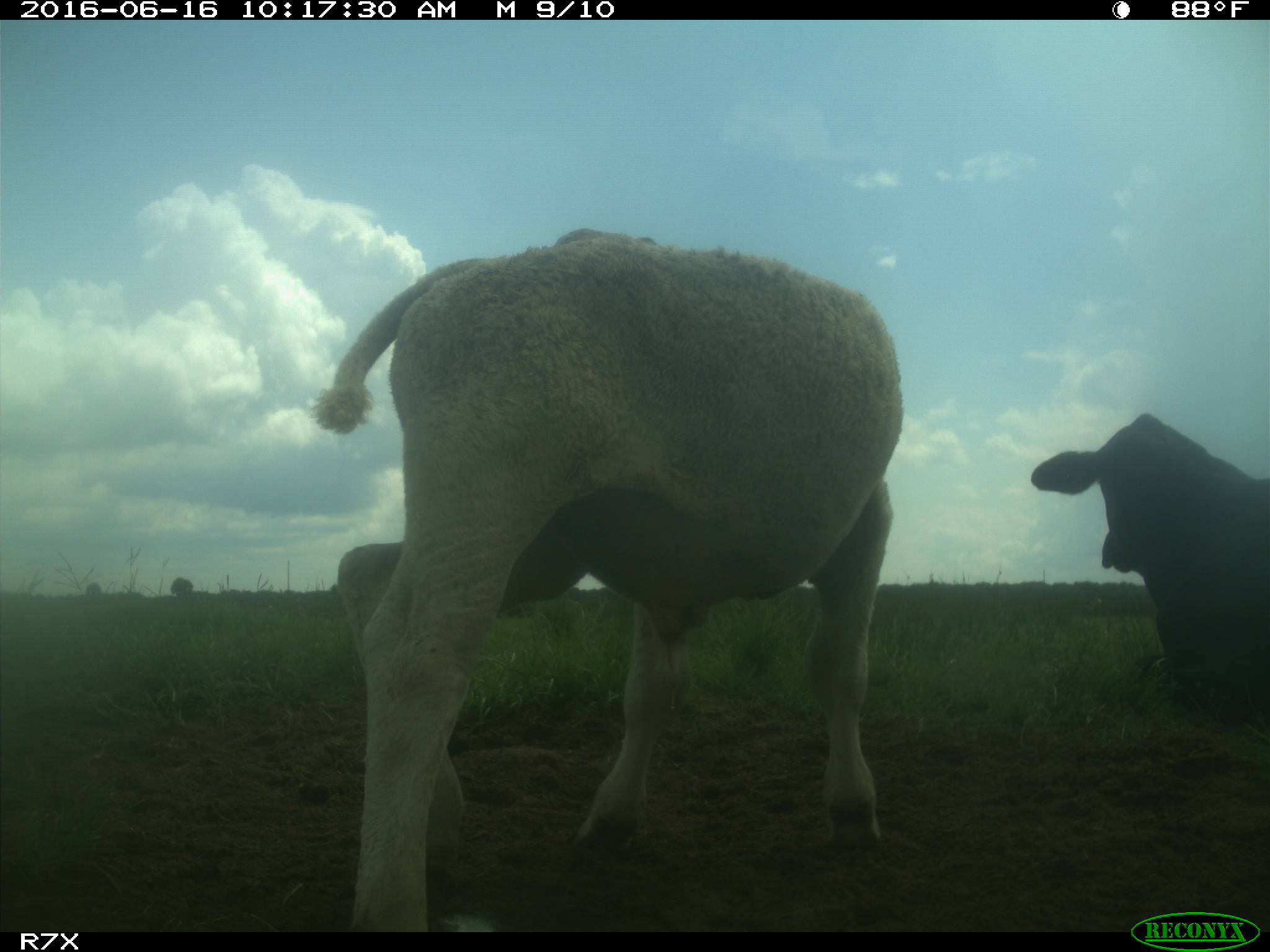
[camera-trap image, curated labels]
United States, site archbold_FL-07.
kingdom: Animalia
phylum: Chordata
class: Mammalia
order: Artiodactyla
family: Bovidae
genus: Bos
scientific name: Bos taurus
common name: domestic cow